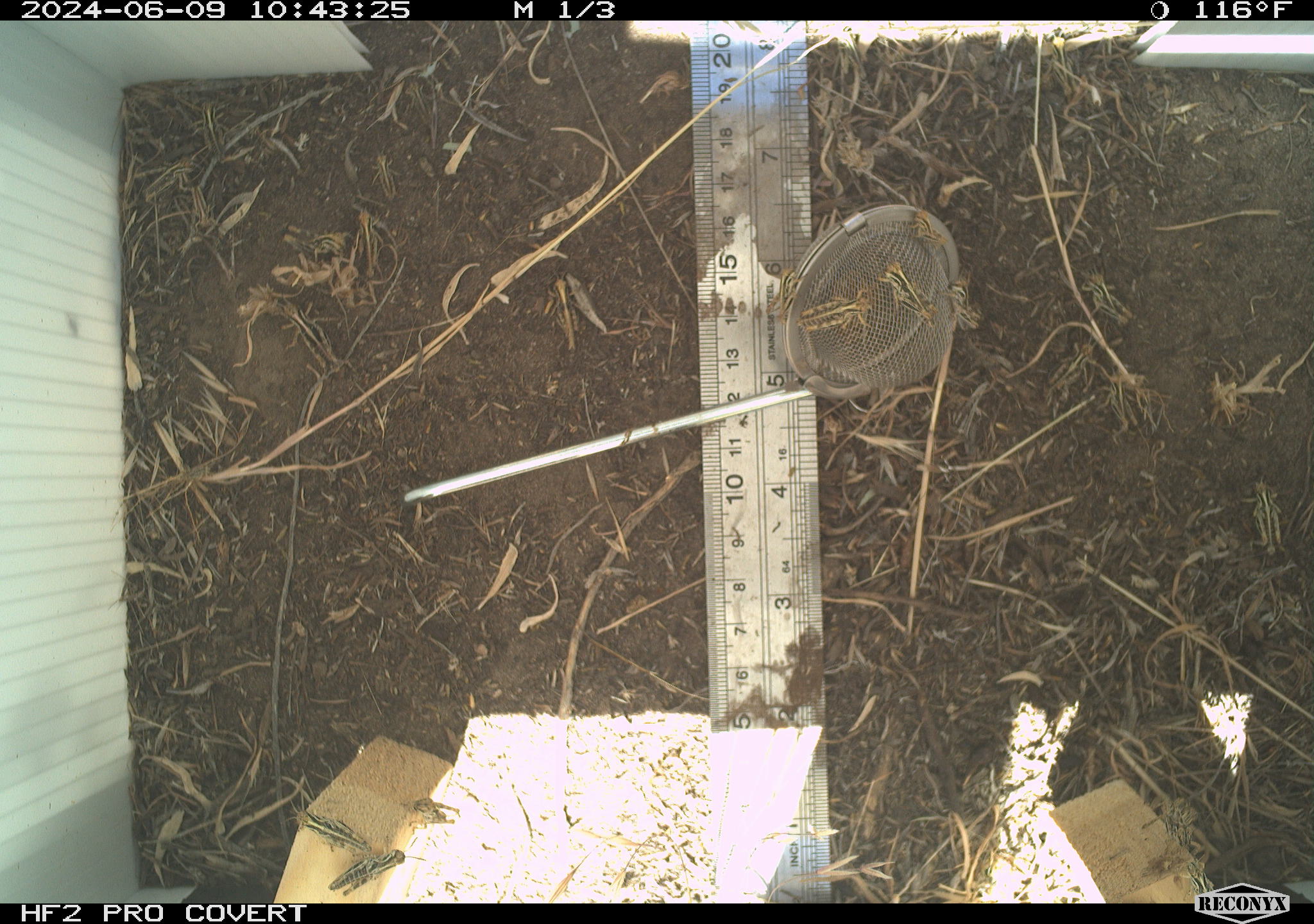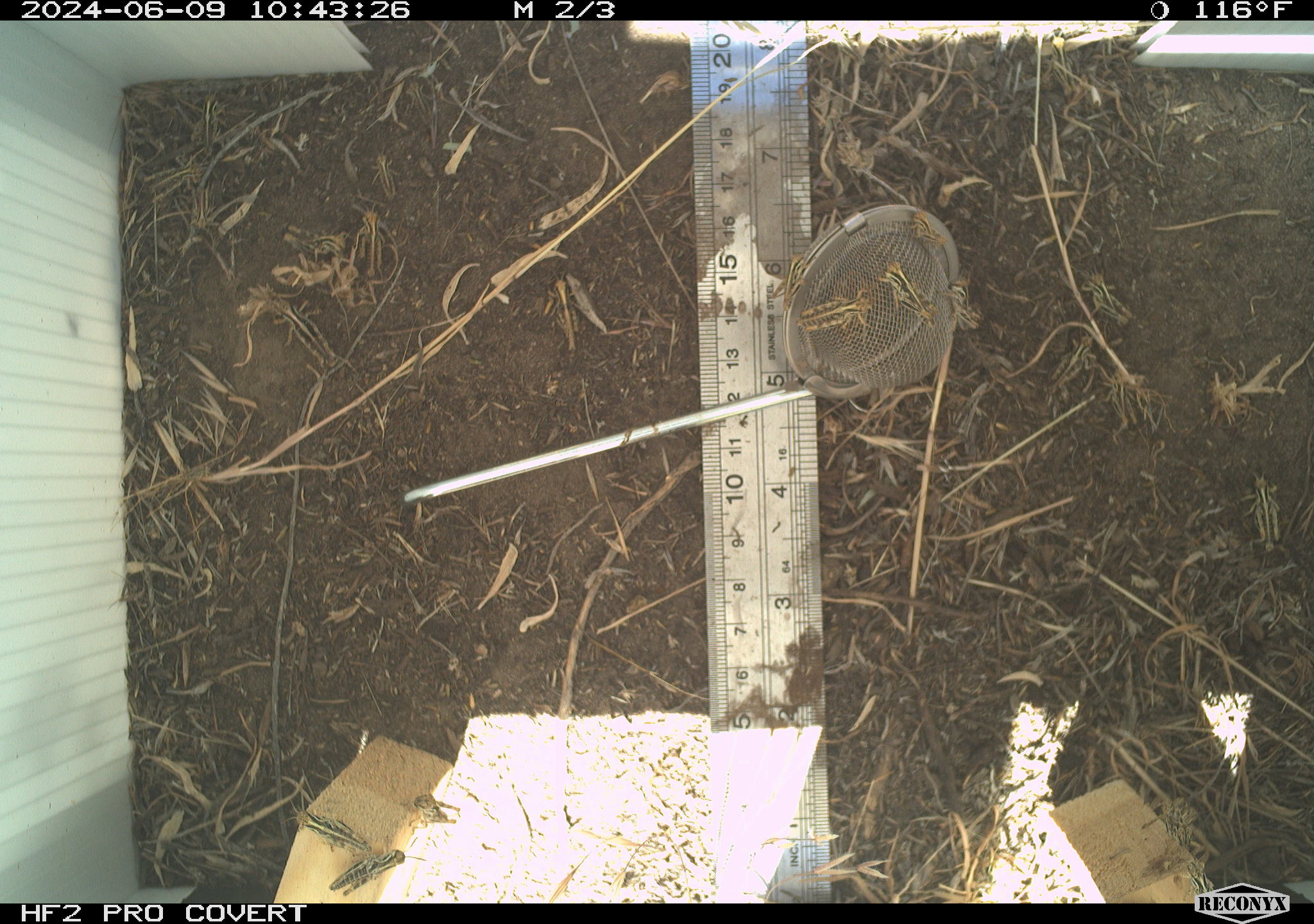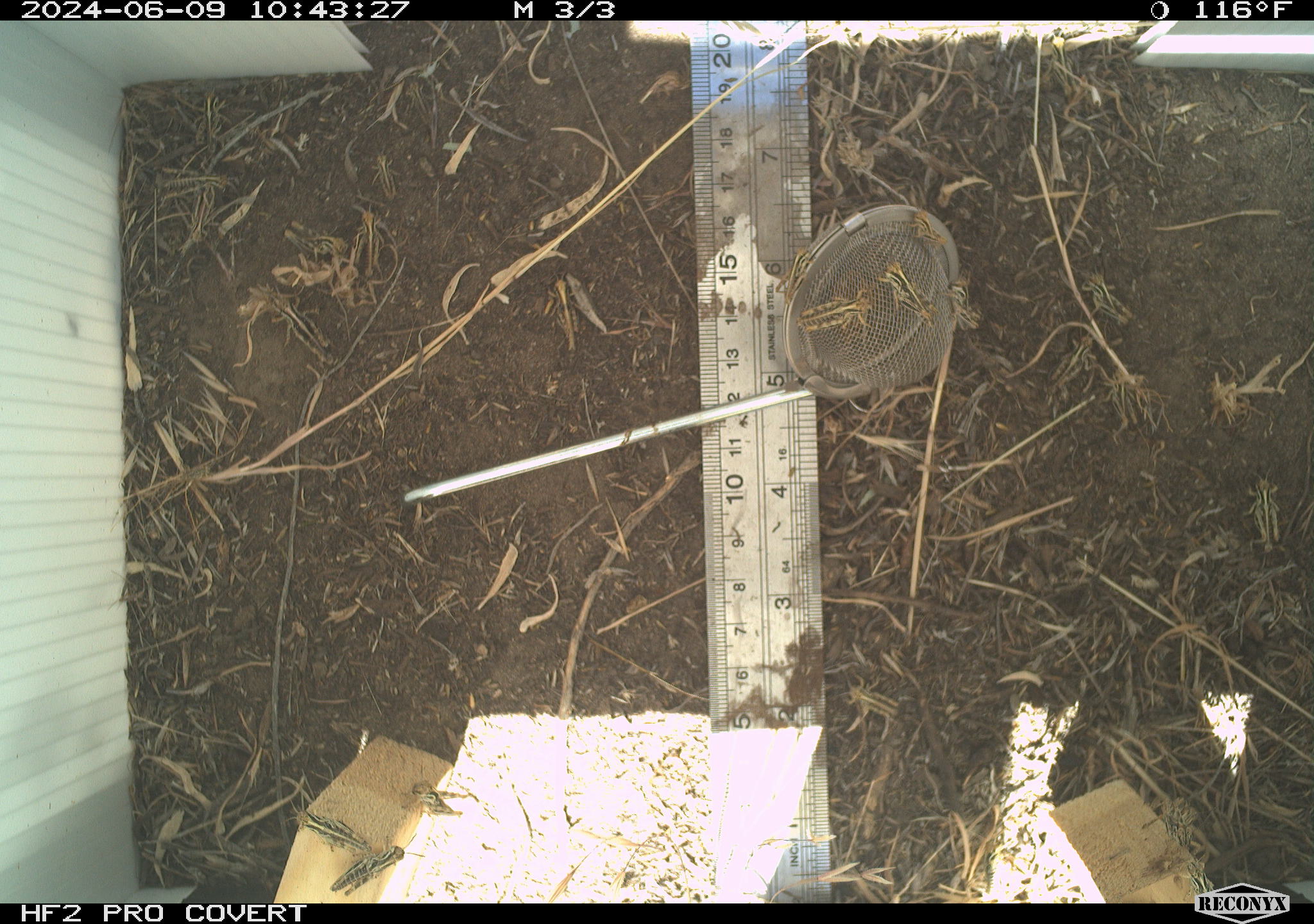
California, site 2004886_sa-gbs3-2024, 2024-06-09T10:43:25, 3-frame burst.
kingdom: Animalia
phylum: Arthropoda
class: Insecta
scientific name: Insecta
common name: insect